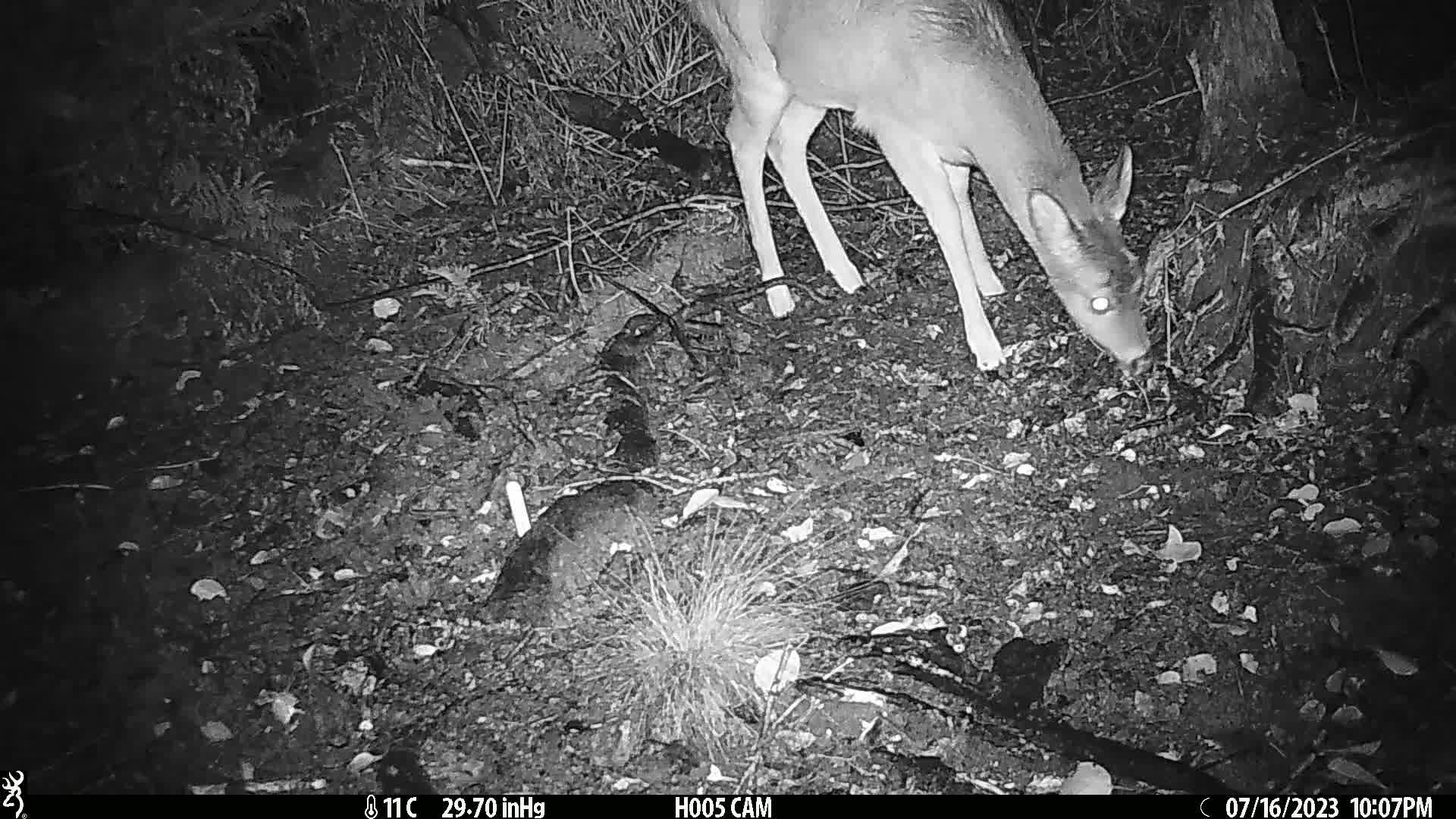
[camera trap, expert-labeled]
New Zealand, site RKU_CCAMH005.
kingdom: Animalia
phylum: Chordata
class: Mammalia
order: Artiodactyla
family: Cervidae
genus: Odocoileus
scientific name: Odocoileus virginianus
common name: white-tailed deer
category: white tailed deer